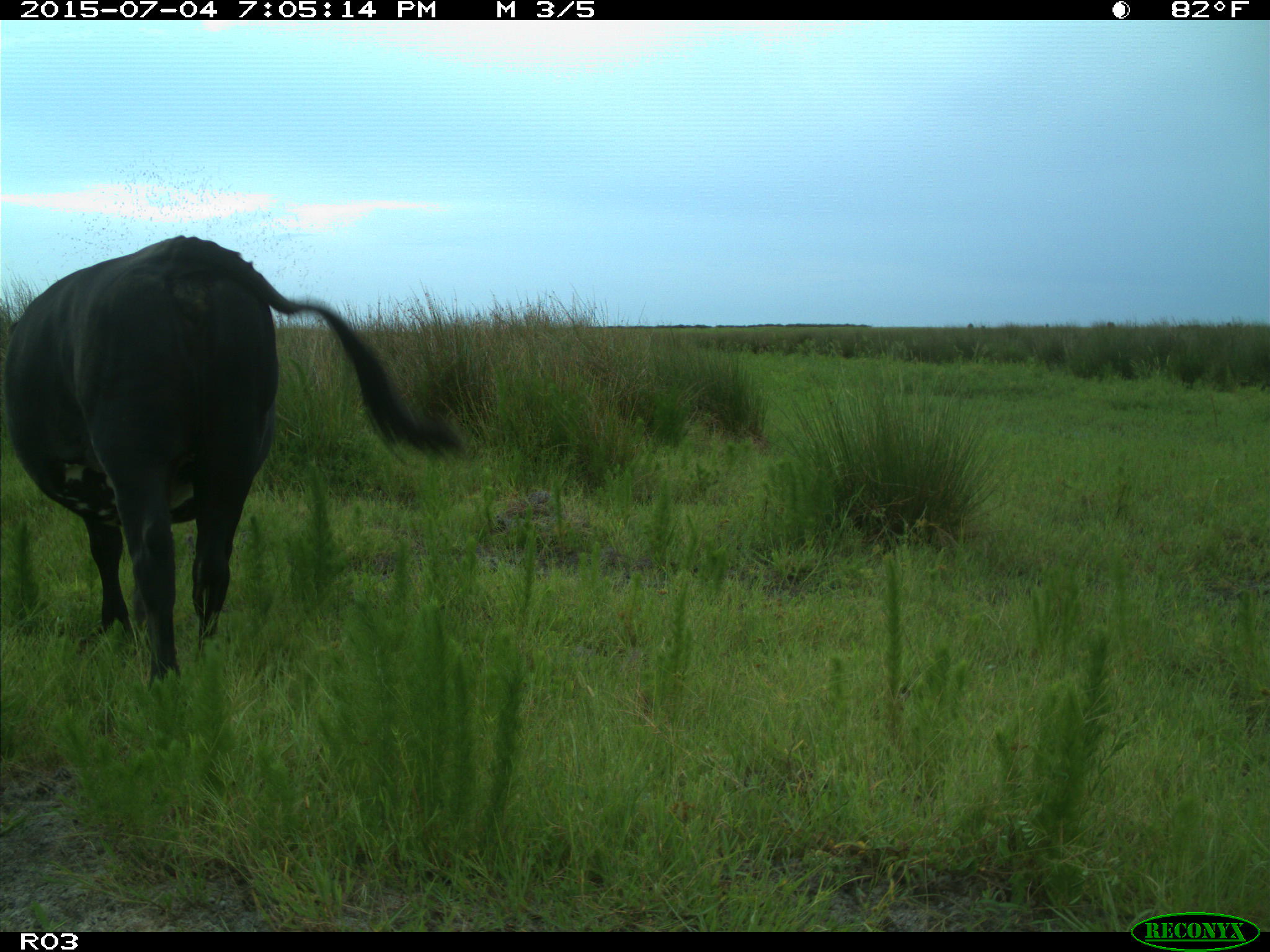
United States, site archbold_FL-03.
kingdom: Animalia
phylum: Chordata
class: Mammalia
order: Artiodactyla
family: Bovidae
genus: Bos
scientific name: Bos taurus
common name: domestic cow